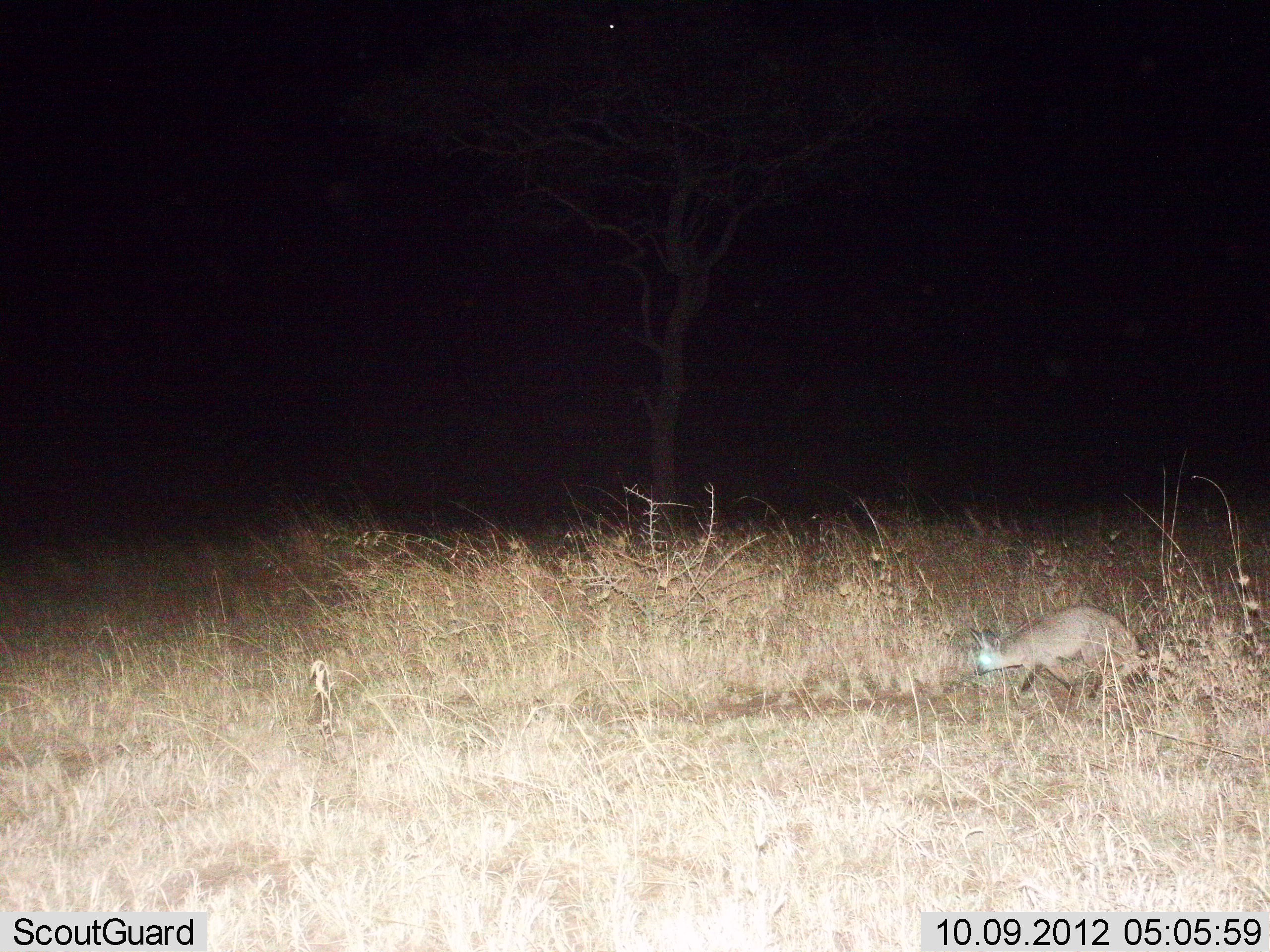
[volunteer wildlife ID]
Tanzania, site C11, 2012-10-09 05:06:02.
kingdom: Animalia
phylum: Chordata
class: Mammalia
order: Carnivora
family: Canidae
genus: Otocyon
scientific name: Otocyon megalotis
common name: bat-eared fox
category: batearedfox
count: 1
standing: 9%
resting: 0%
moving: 91%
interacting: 0%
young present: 0%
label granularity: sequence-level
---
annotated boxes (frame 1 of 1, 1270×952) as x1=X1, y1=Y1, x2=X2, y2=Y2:
animal: x1=970, y1=605, x2=1147, y2=701